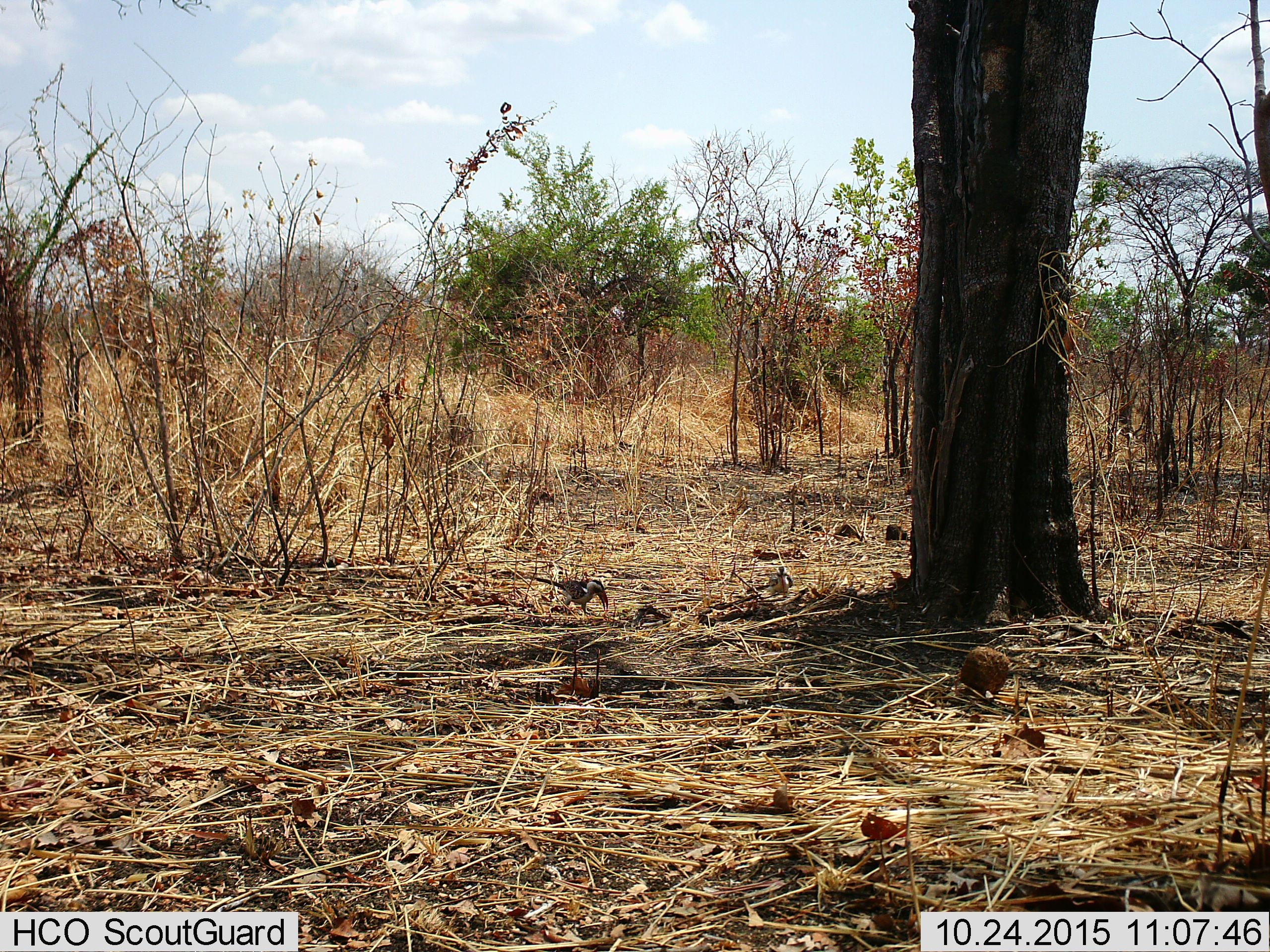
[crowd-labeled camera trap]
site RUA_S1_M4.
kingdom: Animalia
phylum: Chordata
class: Aves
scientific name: Aves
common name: bird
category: birdother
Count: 2.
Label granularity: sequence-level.